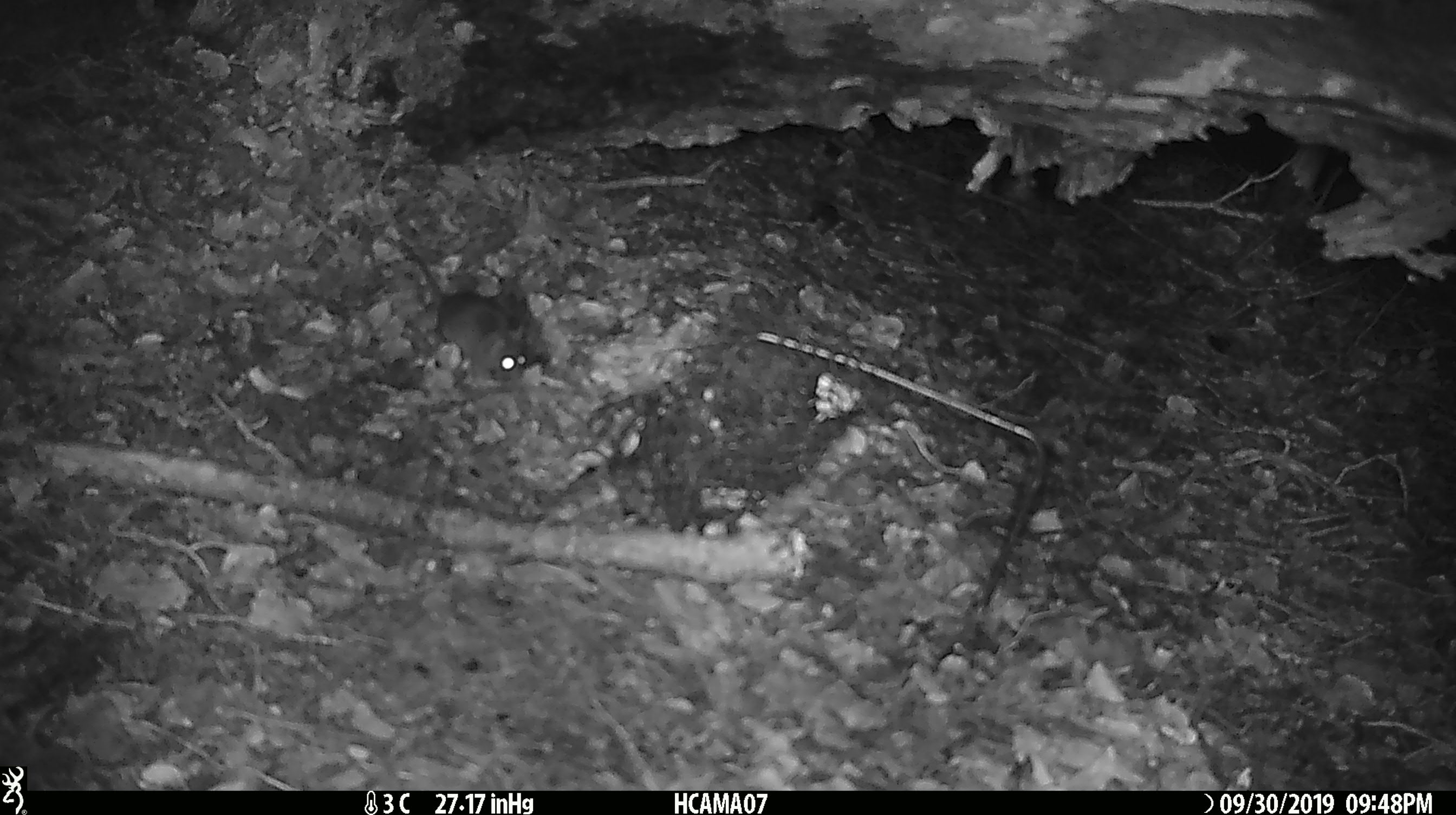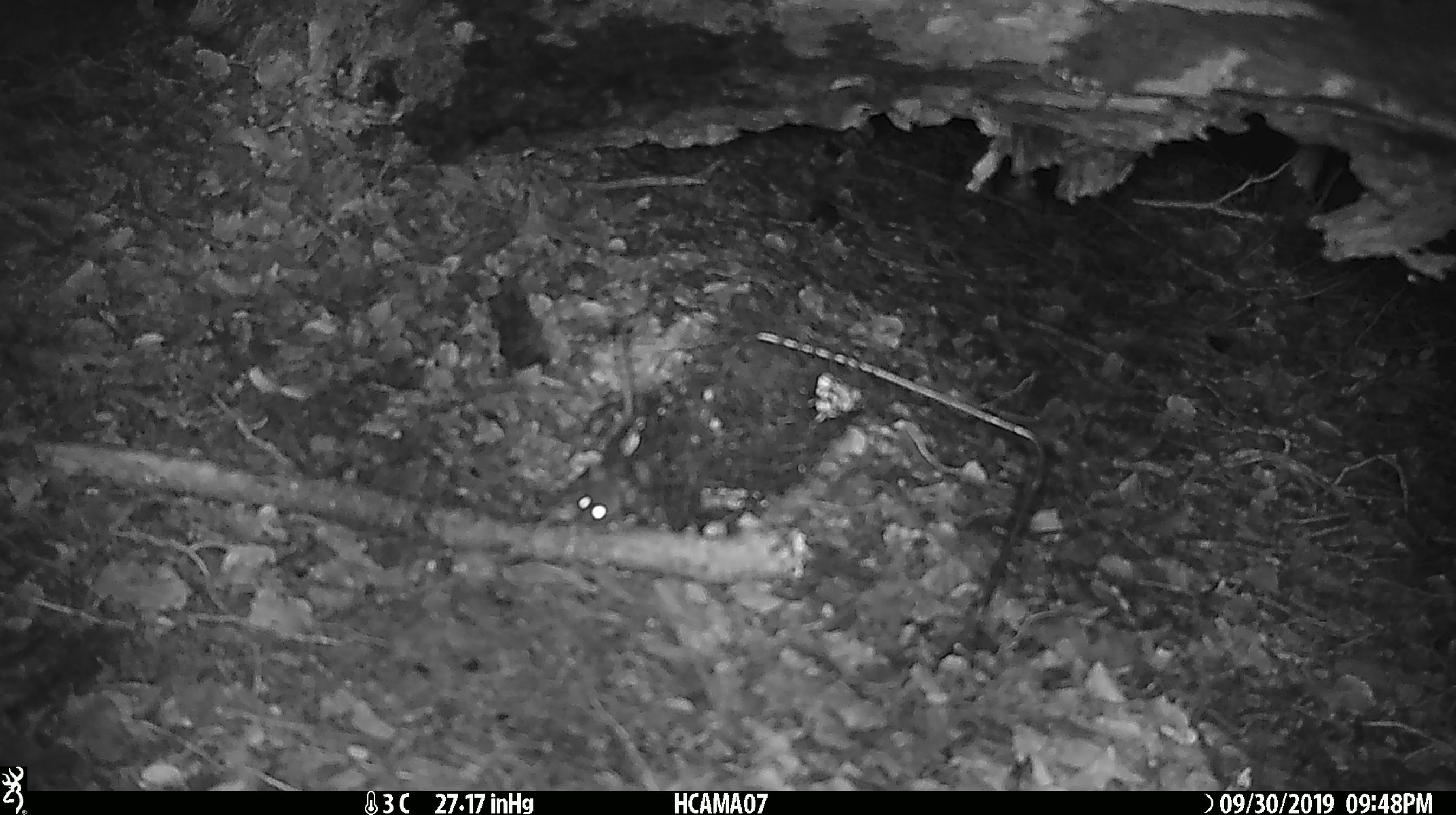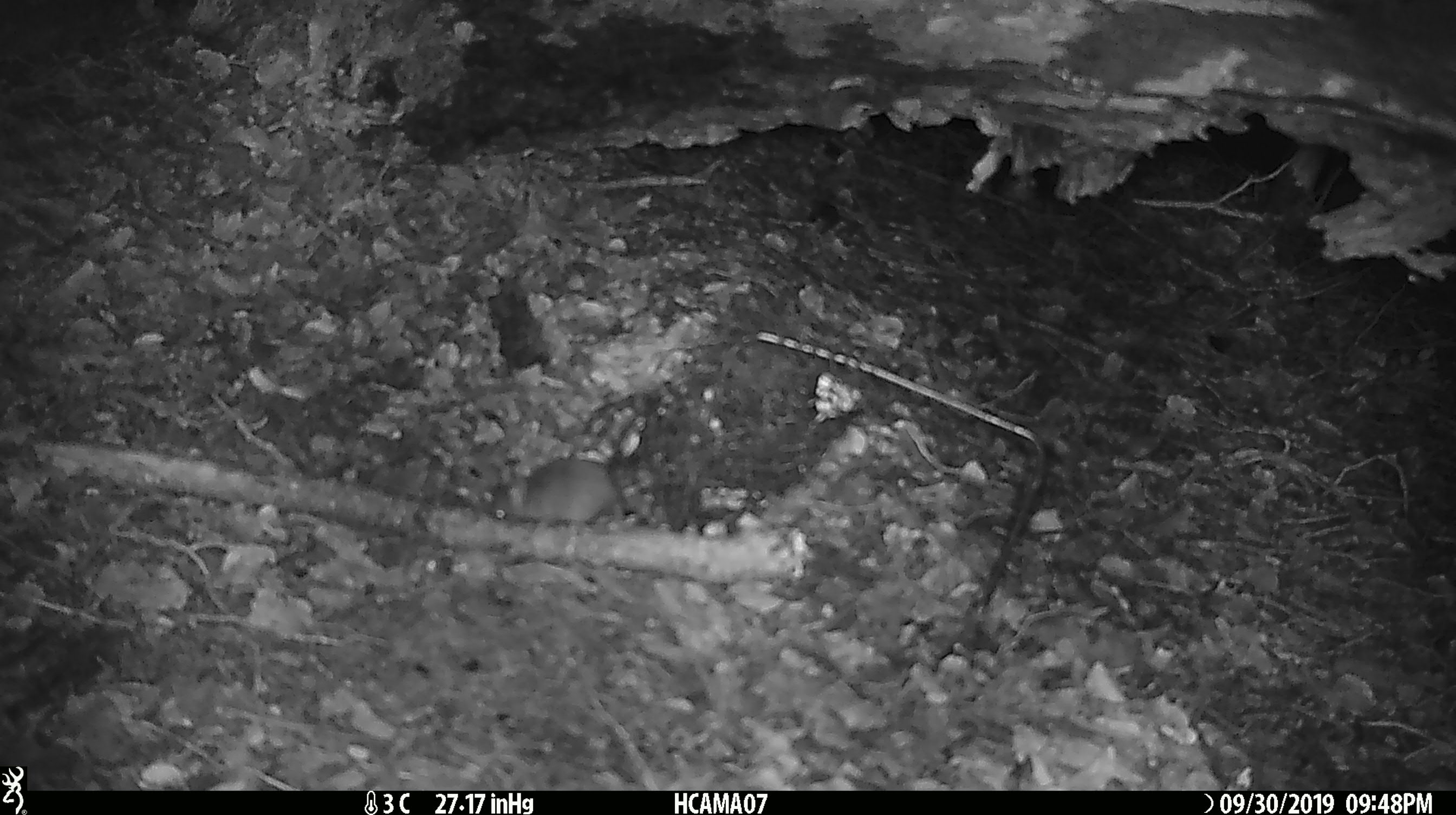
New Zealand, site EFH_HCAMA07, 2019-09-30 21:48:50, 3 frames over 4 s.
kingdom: Animalia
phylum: Chordata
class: Mammalia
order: Rodentia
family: Muridae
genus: Mus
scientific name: Mus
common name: mouse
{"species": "mouse (Mus)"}